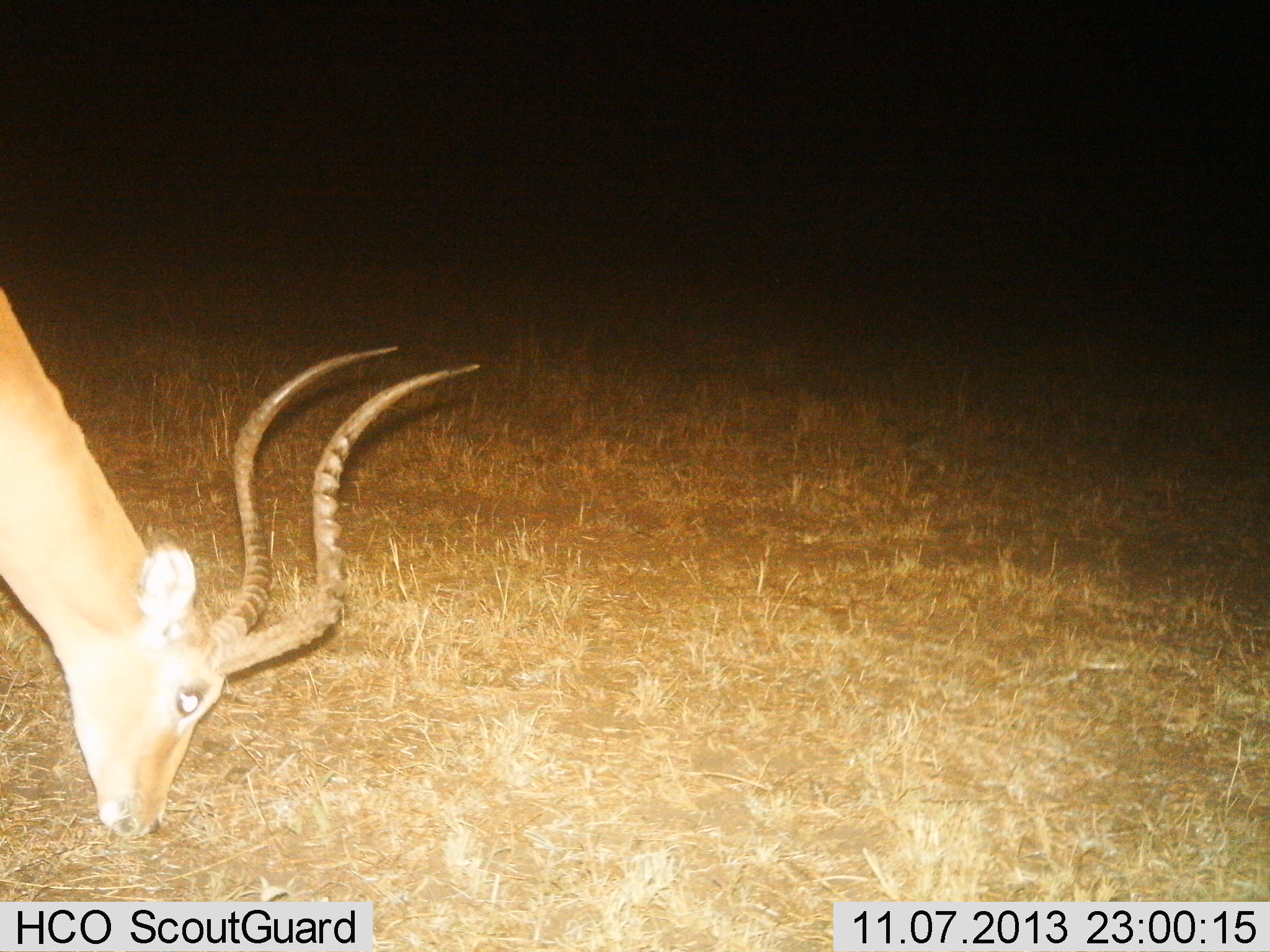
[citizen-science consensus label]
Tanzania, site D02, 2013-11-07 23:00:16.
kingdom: Animalia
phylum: Chordata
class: Mammalia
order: Artiodactyla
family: Bovidae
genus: Aepyceros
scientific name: Aepyceros melampus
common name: impala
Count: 1.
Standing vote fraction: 10%.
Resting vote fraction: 0%.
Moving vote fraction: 0%.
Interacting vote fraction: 0%.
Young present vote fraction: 0%.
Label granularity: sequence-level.